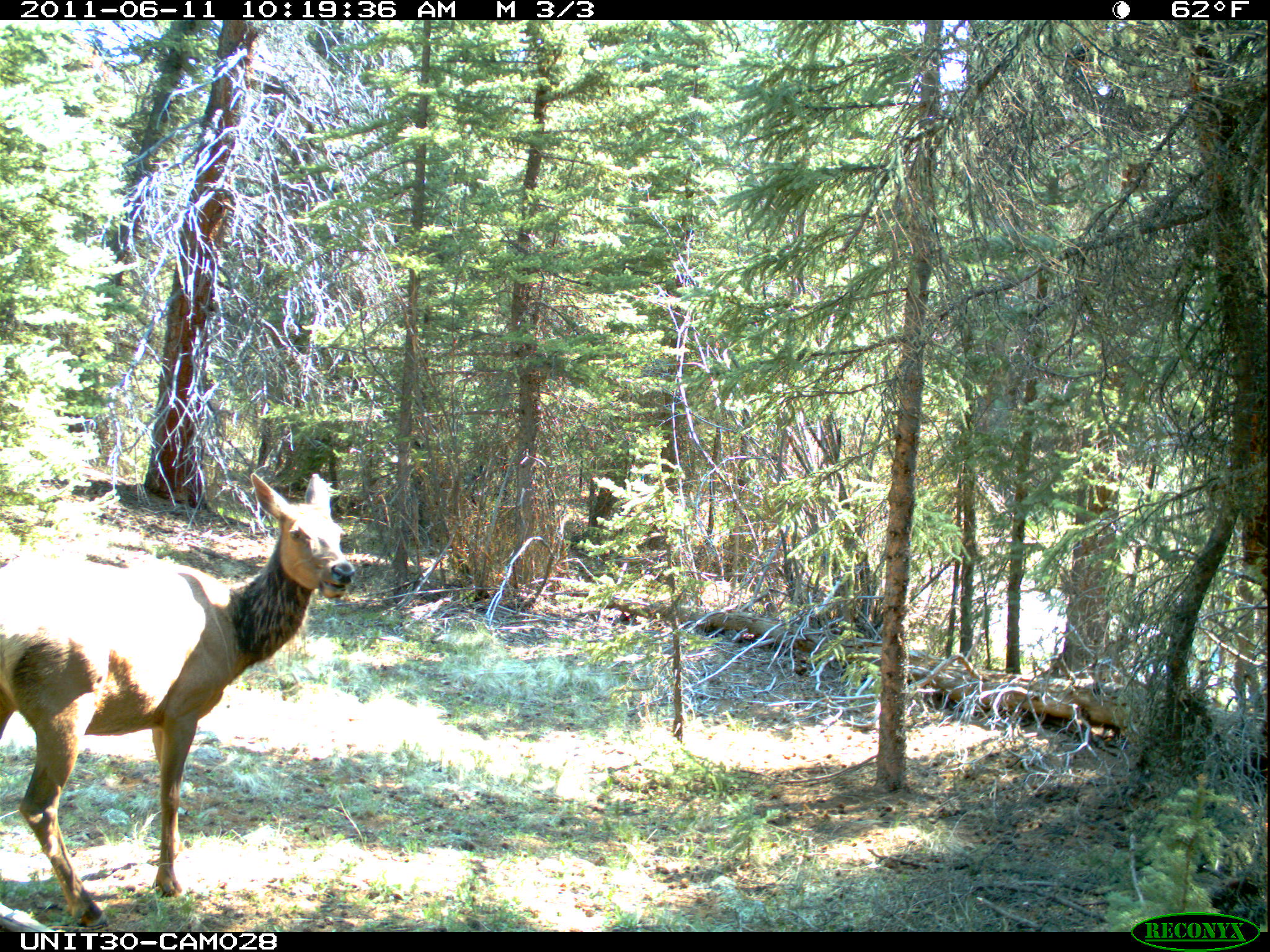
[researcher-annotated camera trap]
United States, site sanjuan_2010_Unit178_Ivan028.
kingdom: Animalia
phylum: Chordata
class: Mammalia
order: Artiodactyla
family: Cervidae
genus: Cervus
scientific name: Cervus elaphus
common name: red deer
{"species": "Cervus elaphus (red deer)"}